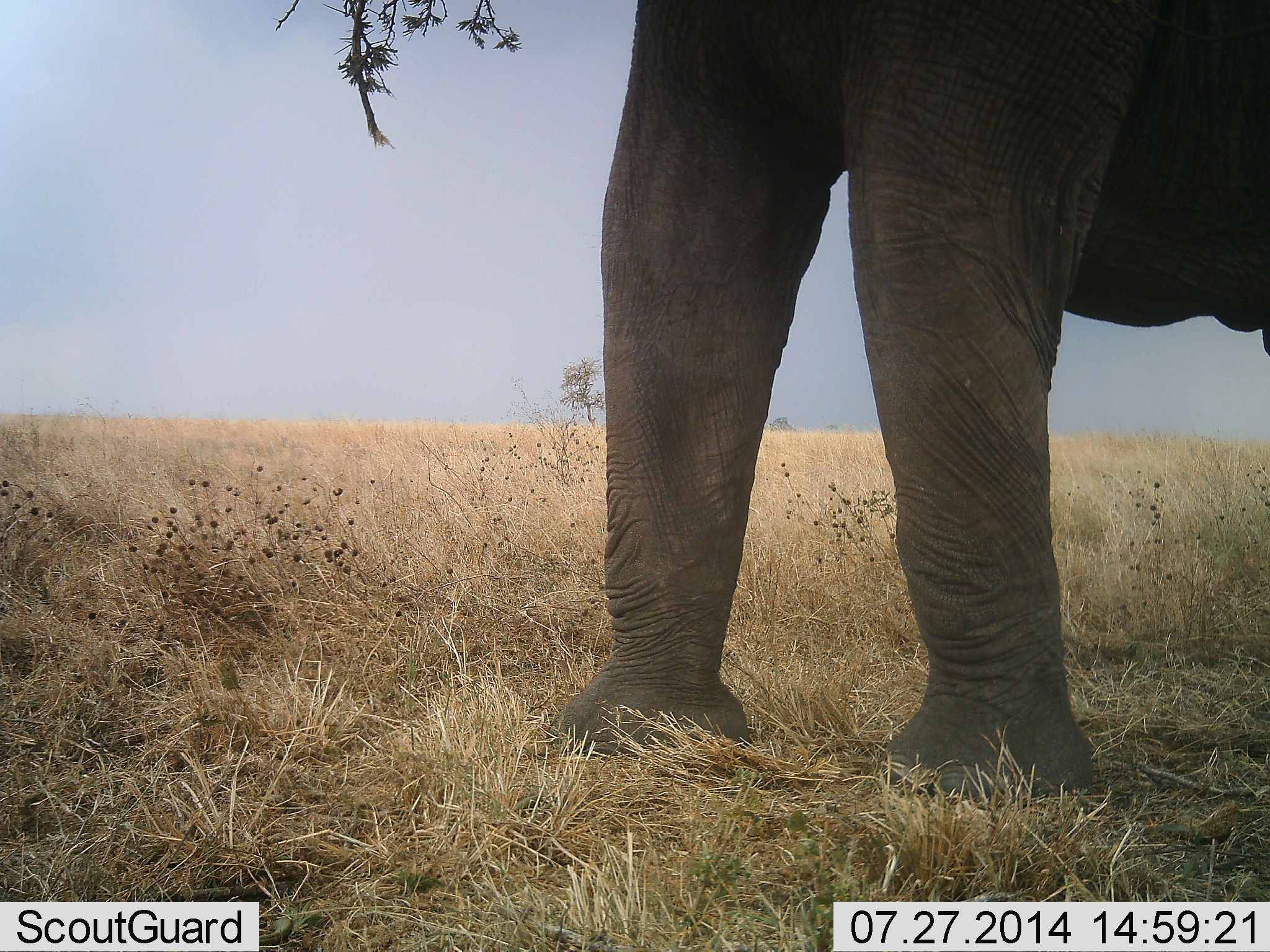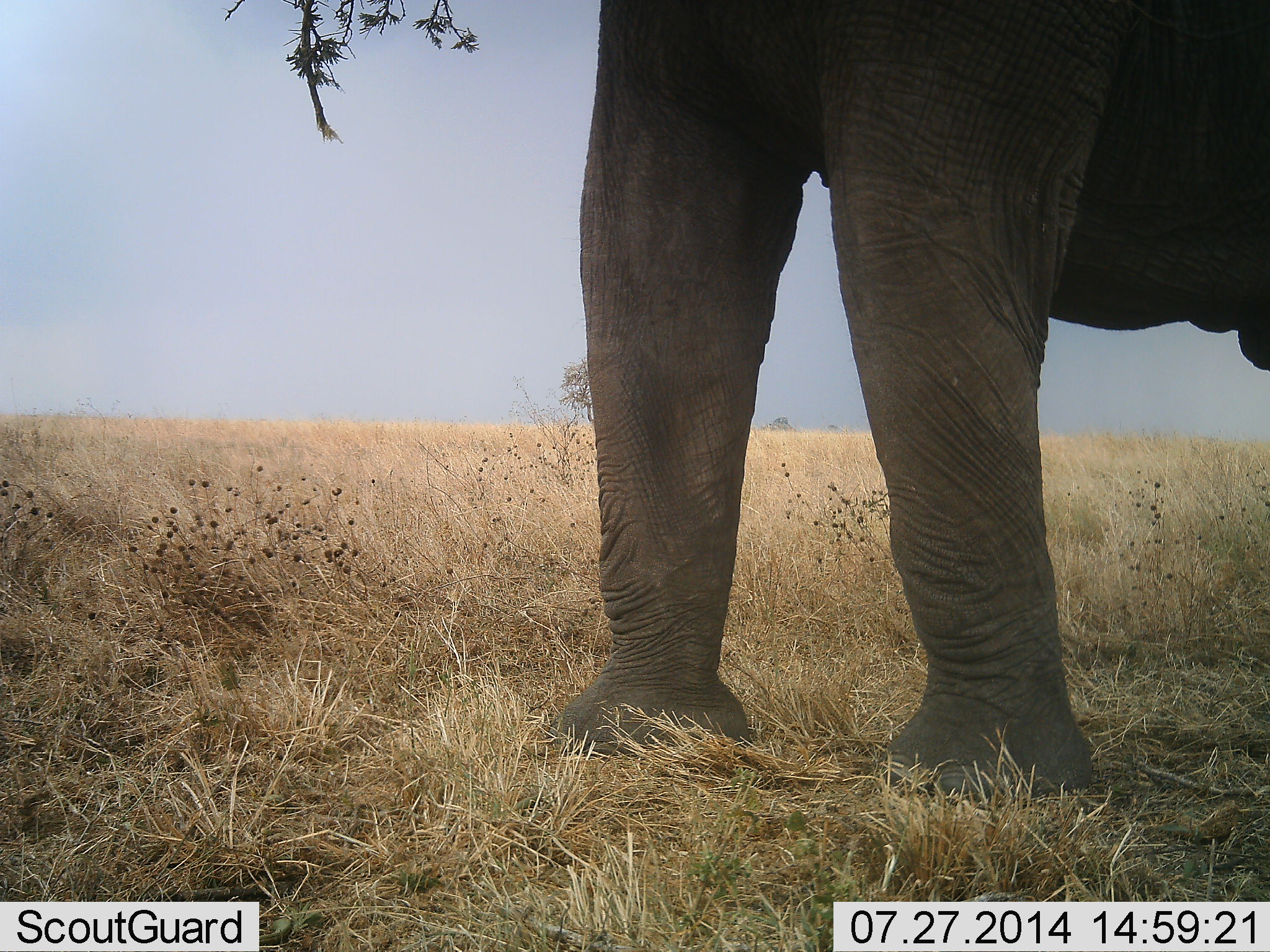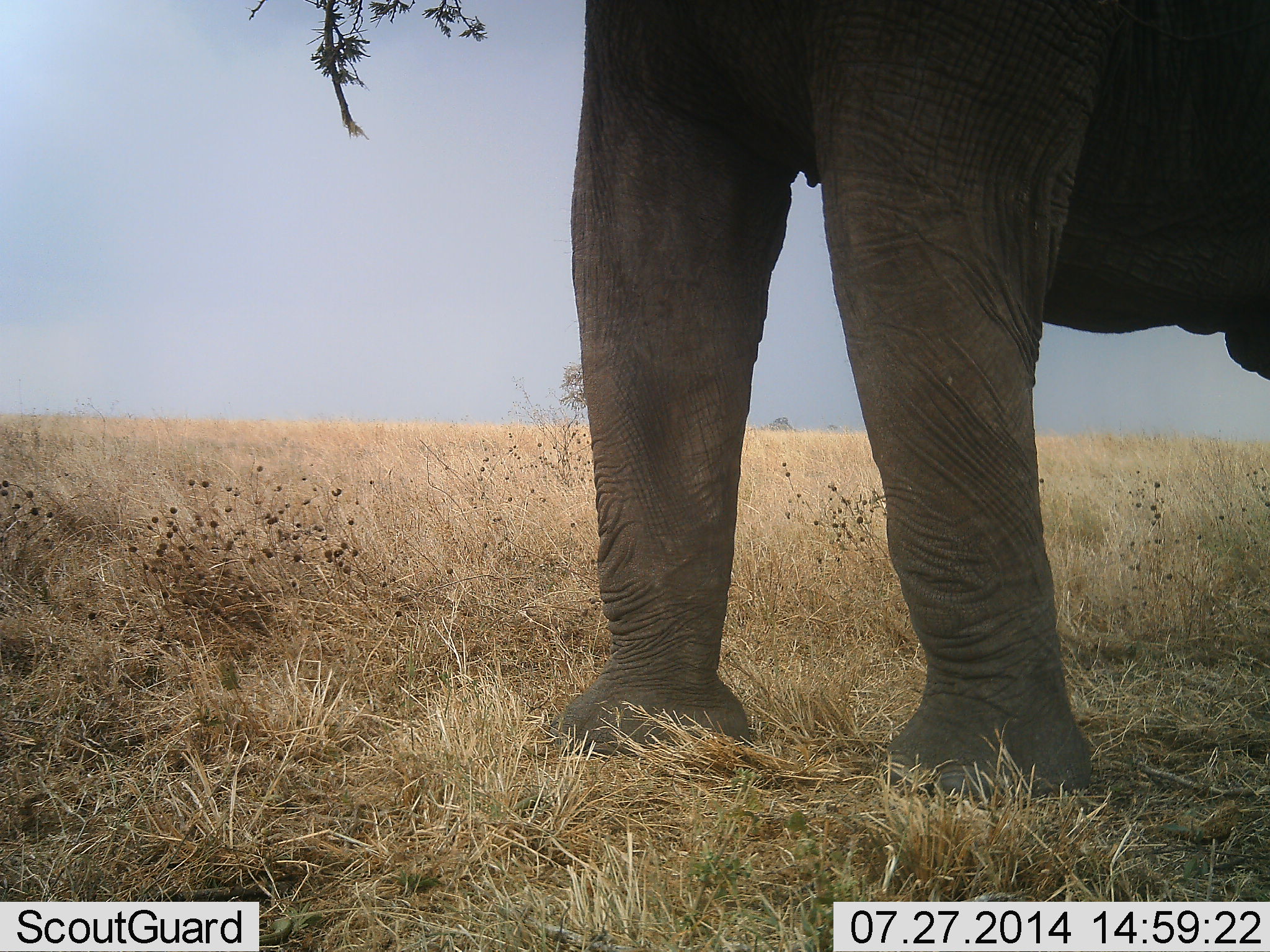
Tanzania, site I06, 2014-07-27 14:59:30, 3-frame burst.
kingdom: Animalia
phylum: Chordata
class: Mammalia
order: Proboscidea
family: Elephantidae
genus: Loxodonta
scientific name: Loxodonta africana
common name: african bush elephant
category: elephant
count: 1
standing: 80%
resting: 0%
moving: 10%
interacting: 0%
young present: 0%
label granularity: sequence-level